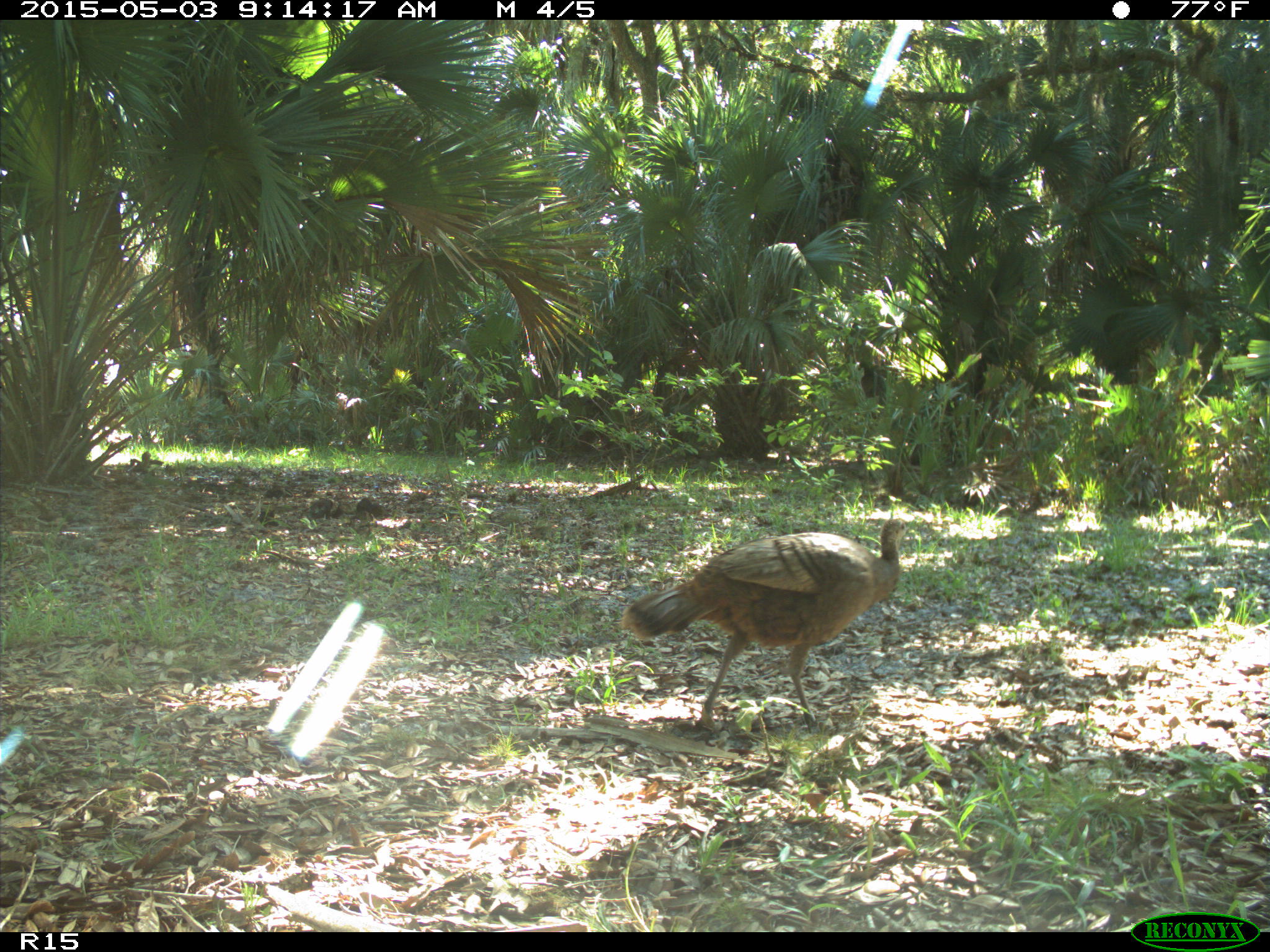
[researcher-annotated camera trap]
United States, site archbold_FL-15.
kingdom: Animalia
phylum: Chordata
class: Aves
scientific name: Aves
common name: birds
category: unidentified bird